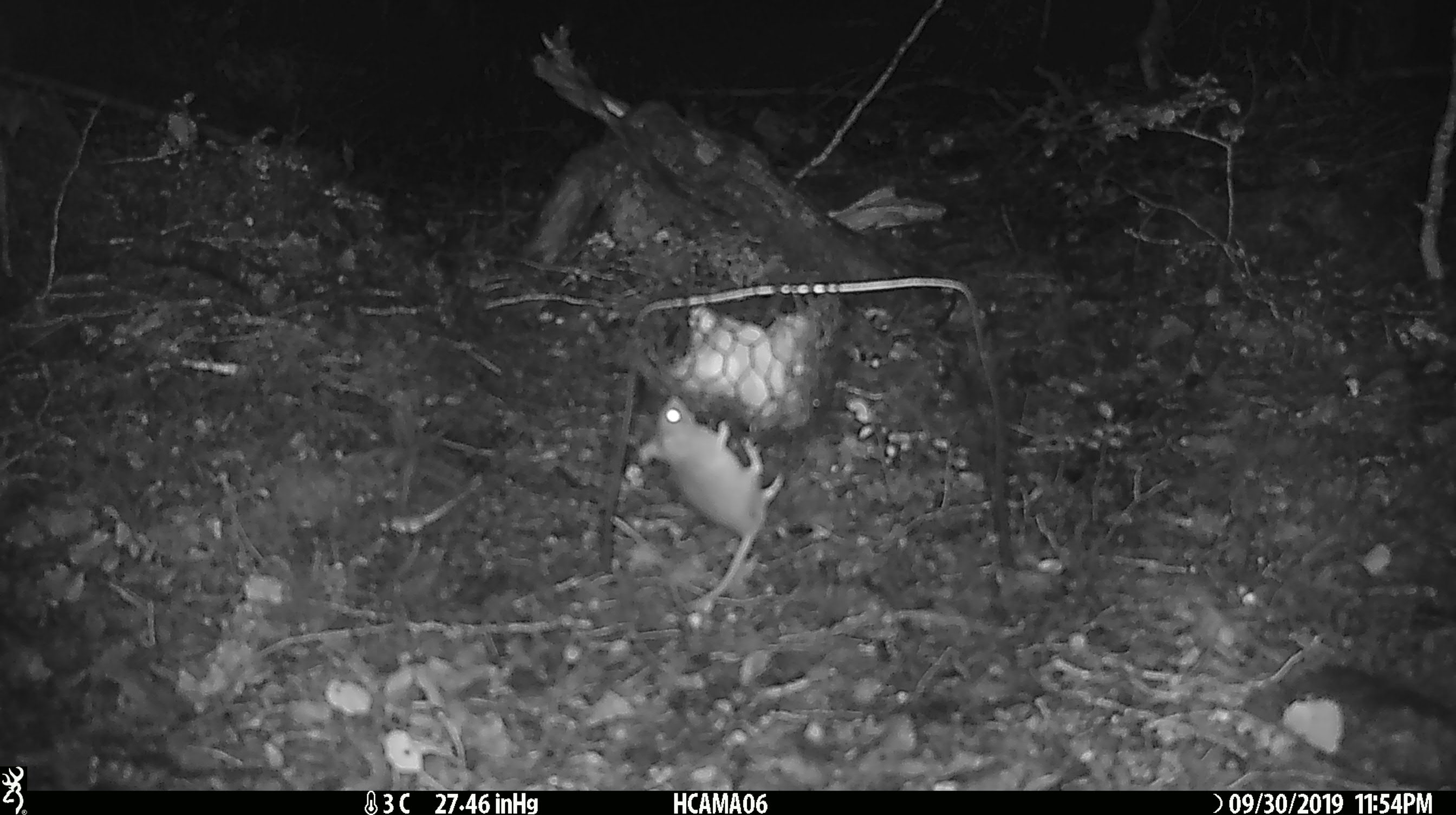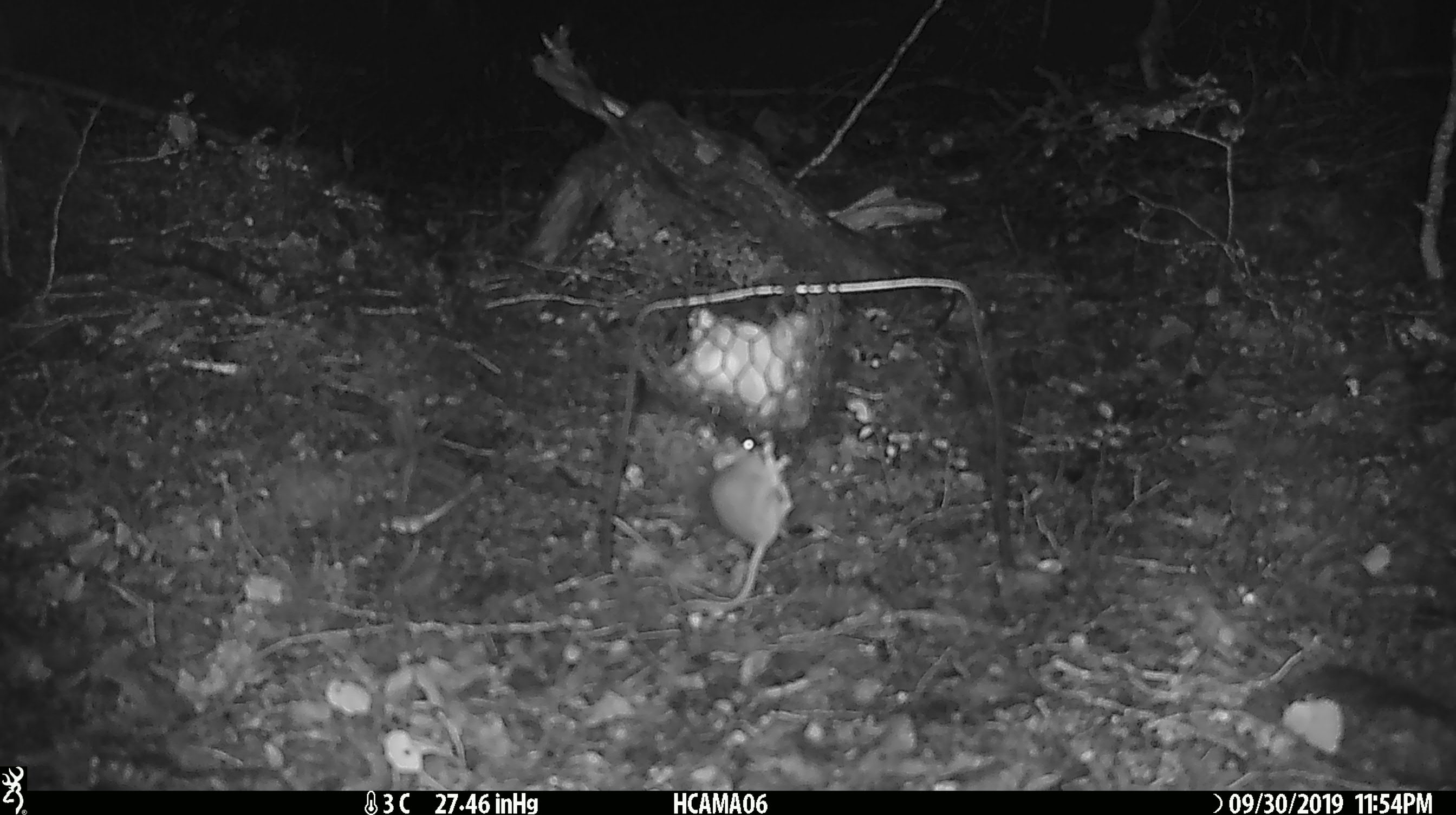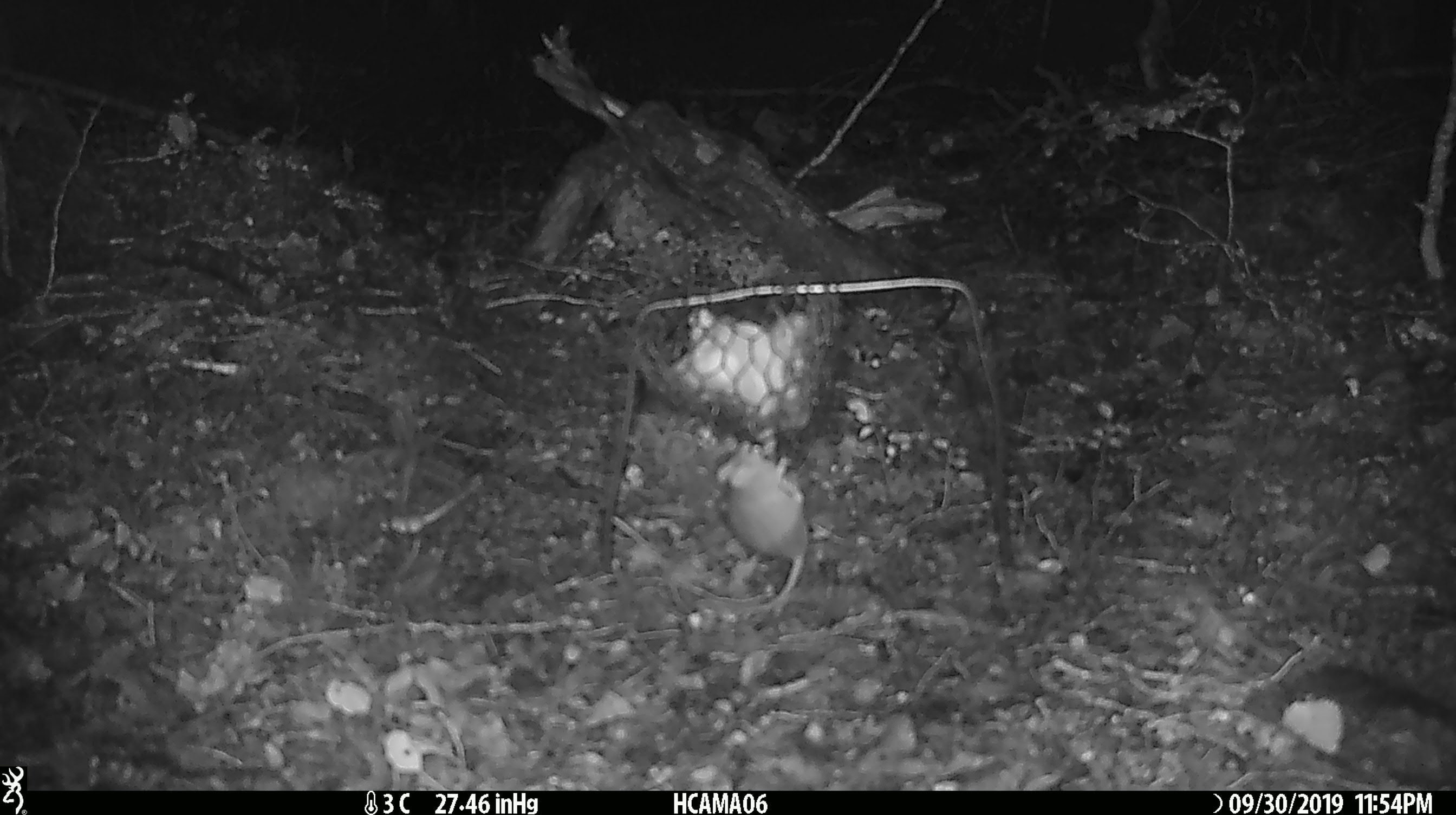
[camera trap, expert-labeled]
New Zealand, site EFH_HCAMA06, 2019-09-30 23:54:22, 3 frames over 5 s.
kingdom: Animalia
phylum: Chordata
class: Mammalia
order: Rodentia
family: Muridae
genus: Mus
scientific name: Mus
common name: mouse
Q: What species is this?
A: Mouse (Mus).